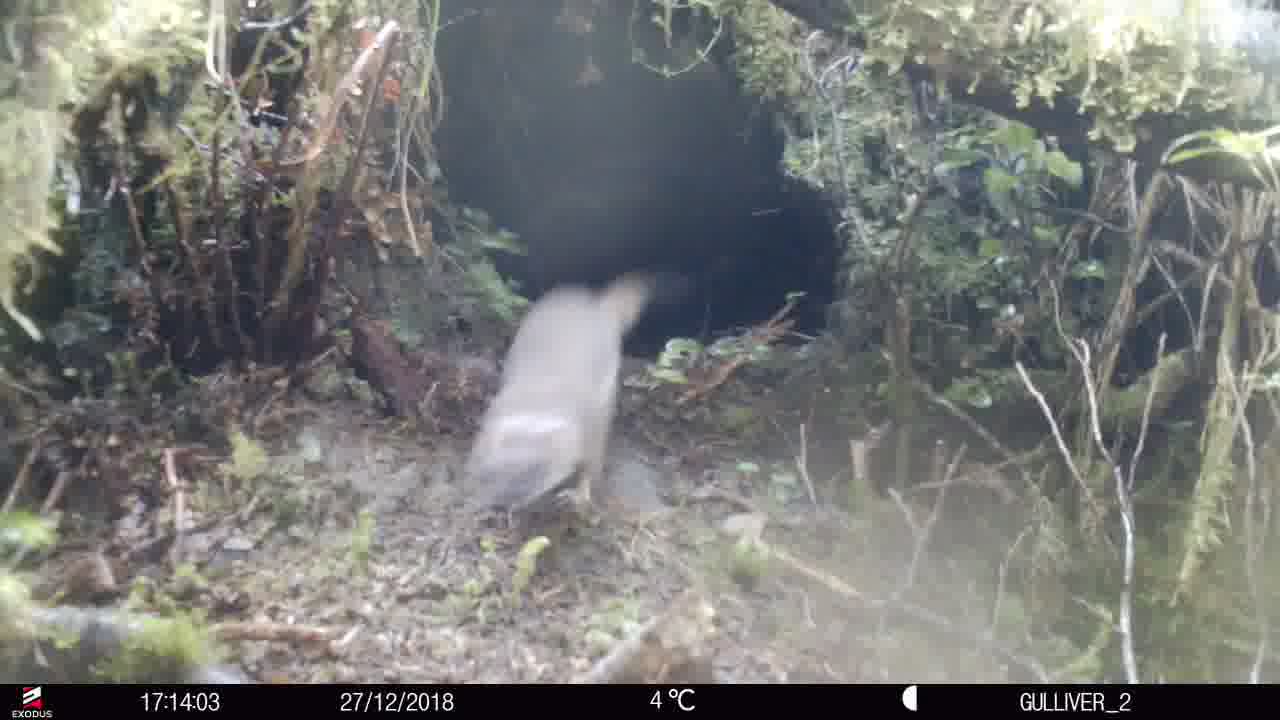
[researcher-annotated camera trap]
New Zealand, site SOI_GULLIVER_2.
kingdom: Animalia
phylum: Chordata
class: Mammalia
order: Carnivora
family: Mustelidae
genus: Mustela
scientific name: Mustela erminea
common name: stoat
Stoat (Mustela erminea).